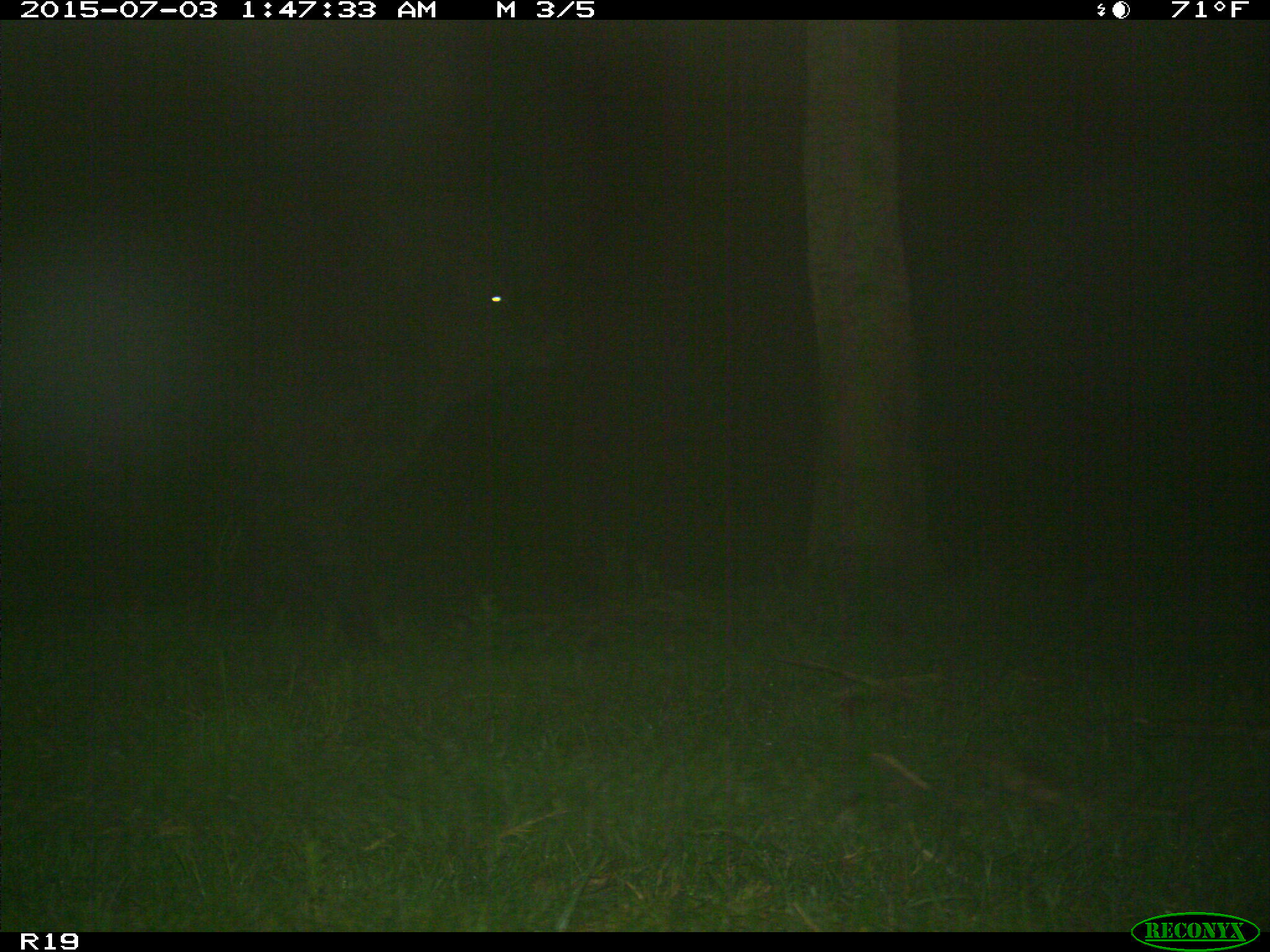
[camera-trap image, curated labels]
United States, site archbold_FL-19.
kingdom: Animalia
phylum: Chordata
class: Mammalia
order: Artiodactyla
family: Bovidae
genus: Bos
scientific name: Bos taurus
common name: domestic cow